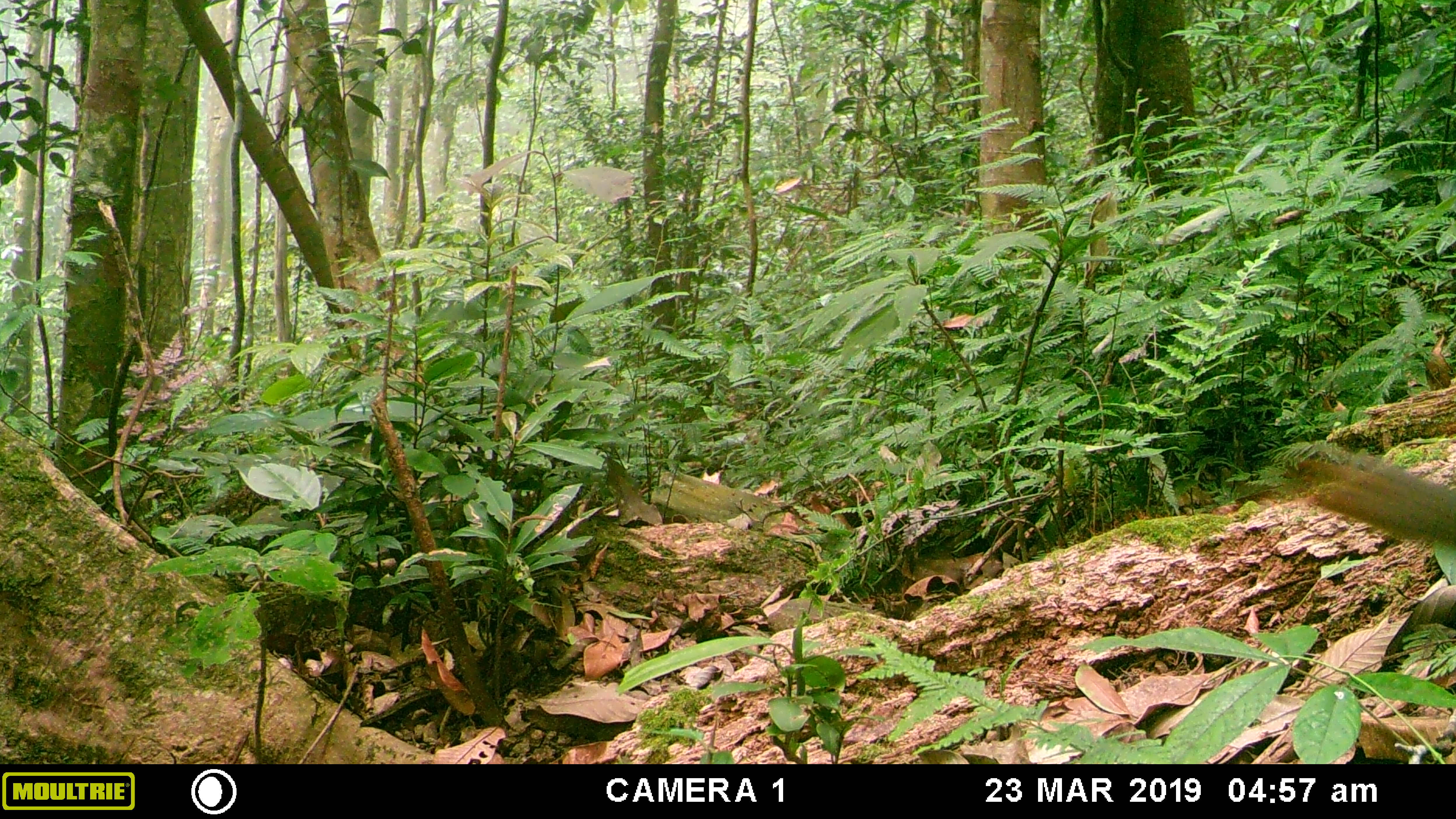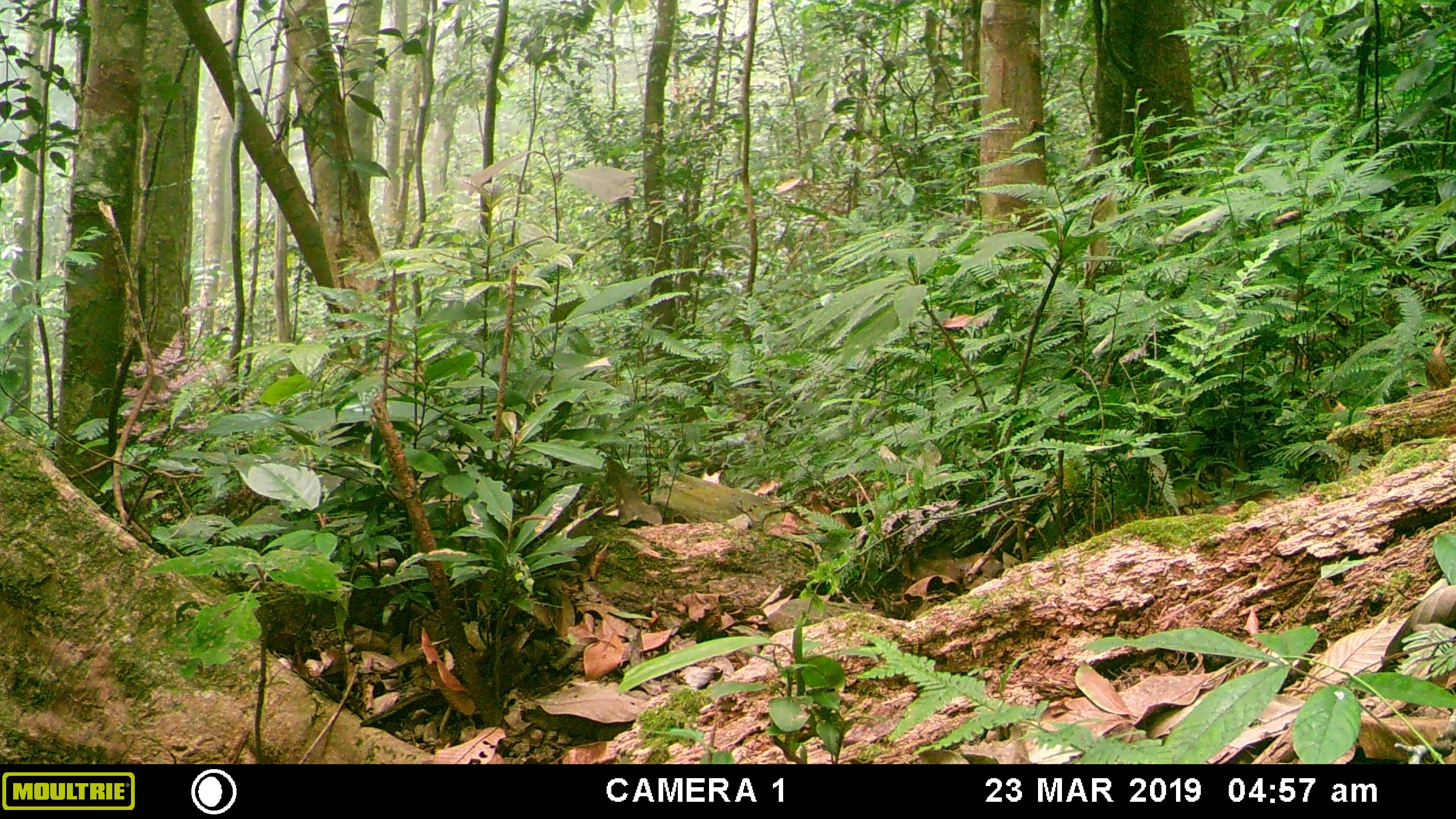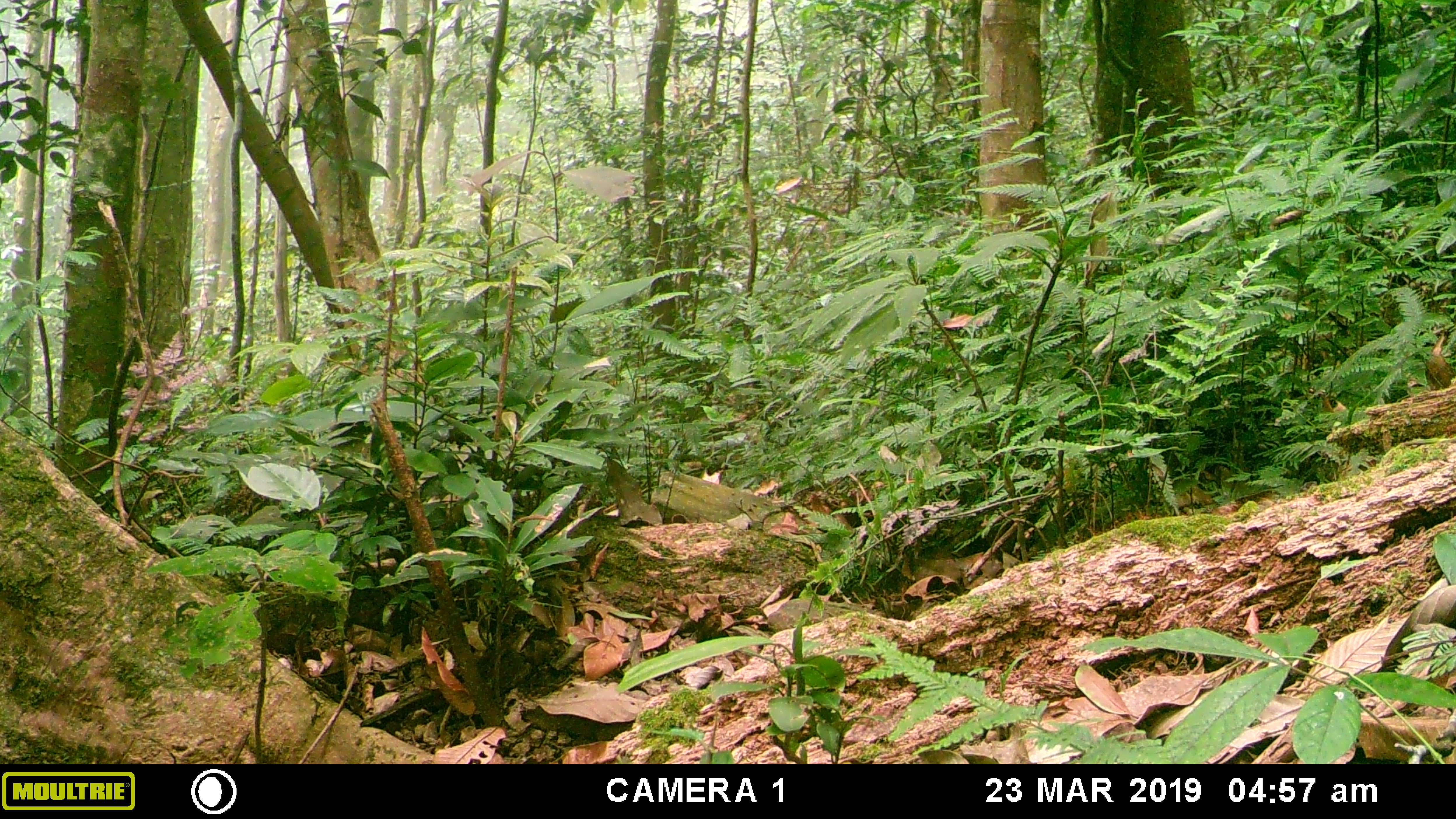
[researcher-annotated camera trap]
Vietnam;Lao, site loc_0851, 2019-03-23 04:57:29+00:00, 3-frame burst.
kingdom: Animalia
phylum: Chordata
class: Mammalia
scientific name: Mammalia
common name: mammal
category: unidentified mammal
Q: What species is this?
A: Unidentified mammal (mammal) (Mammalia).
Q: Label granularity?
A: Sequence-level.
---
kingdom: Animalia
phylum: Chordata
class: Mammalia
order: Rodentia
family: Sciuridae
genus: Dremomys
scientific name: Dremomys rufigenis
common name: red-cheeked squirrel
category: red cheeked squirrel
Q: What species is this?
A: Red cheeked squirrel (red-cheeked squirrel) (Dremomys rufigenis).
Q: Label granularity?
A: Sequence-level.